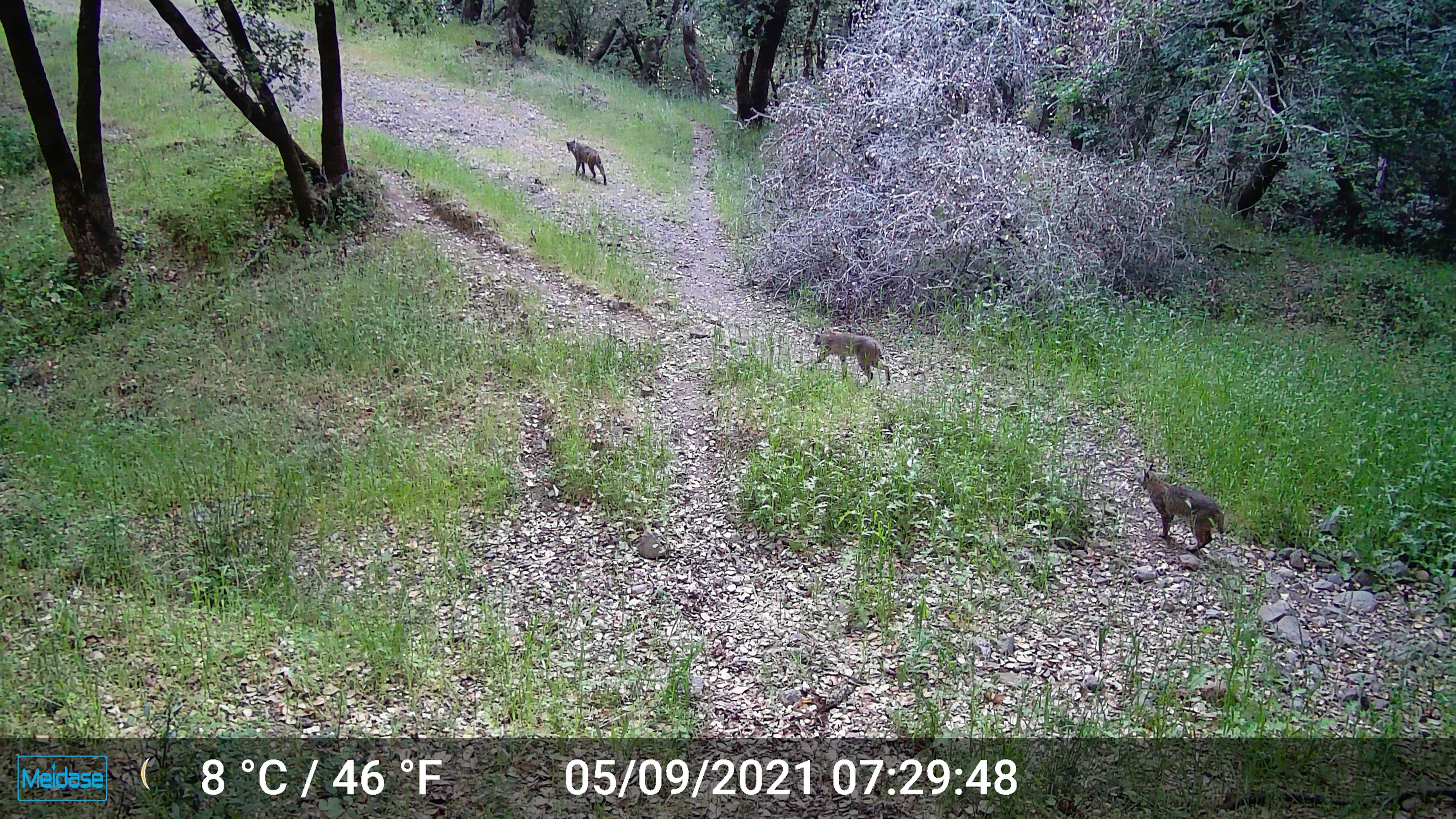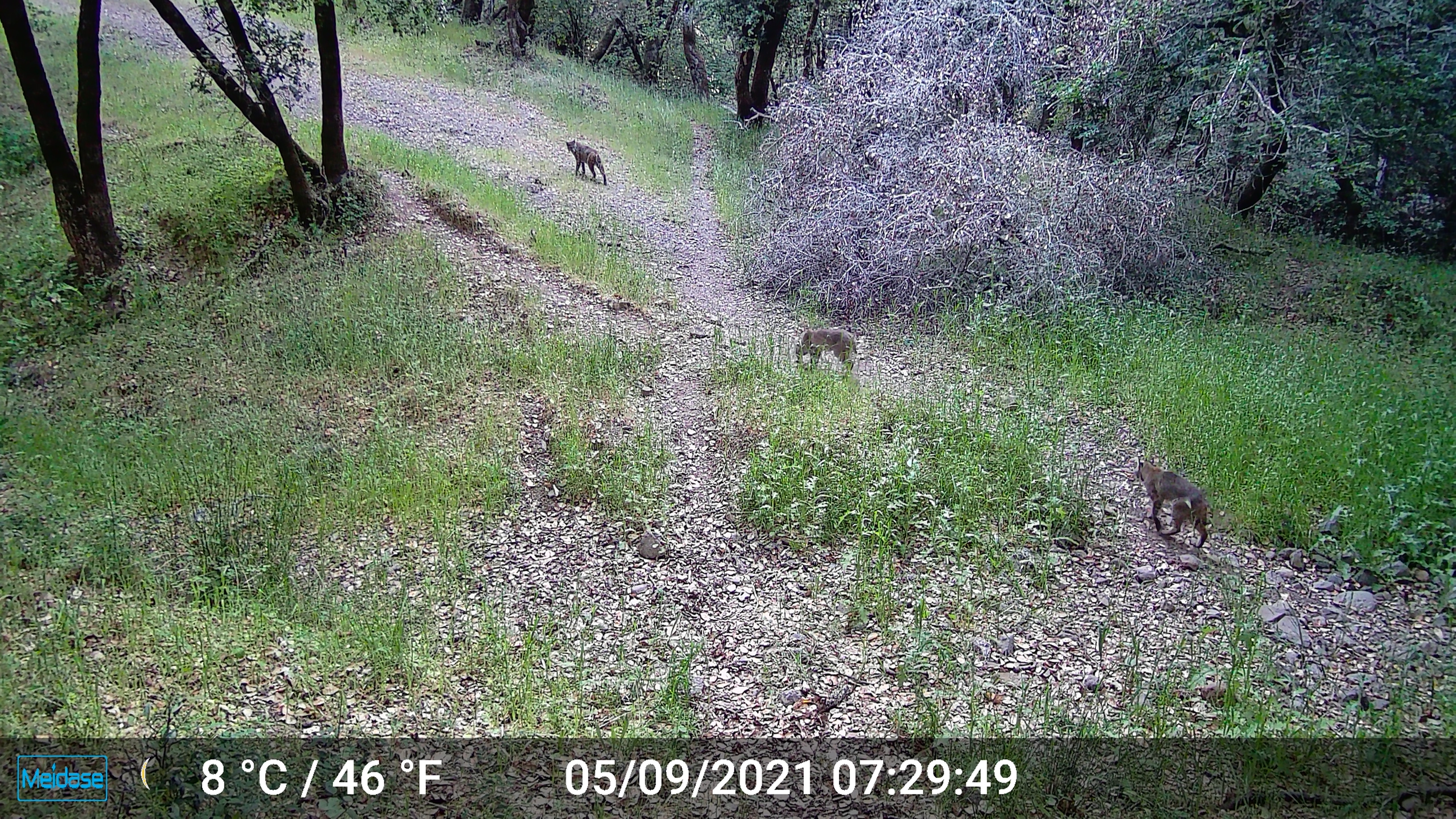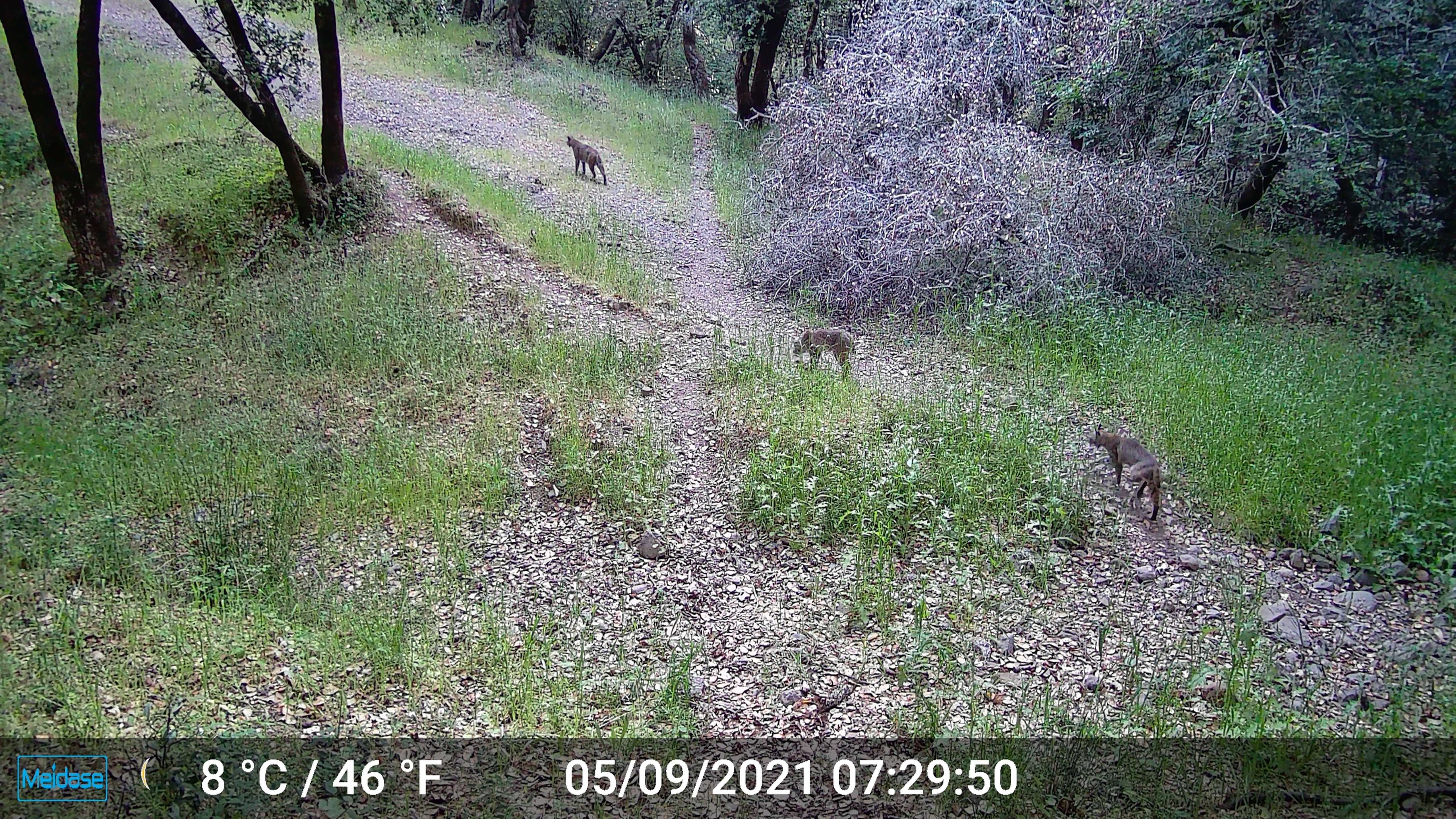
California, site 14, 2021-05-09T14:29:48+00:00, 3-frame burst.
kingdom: Animalia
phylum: Chordata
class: Mammalia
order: Carnivora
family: Felidae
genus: Lynx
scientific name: Lynx rufus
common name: bobcat